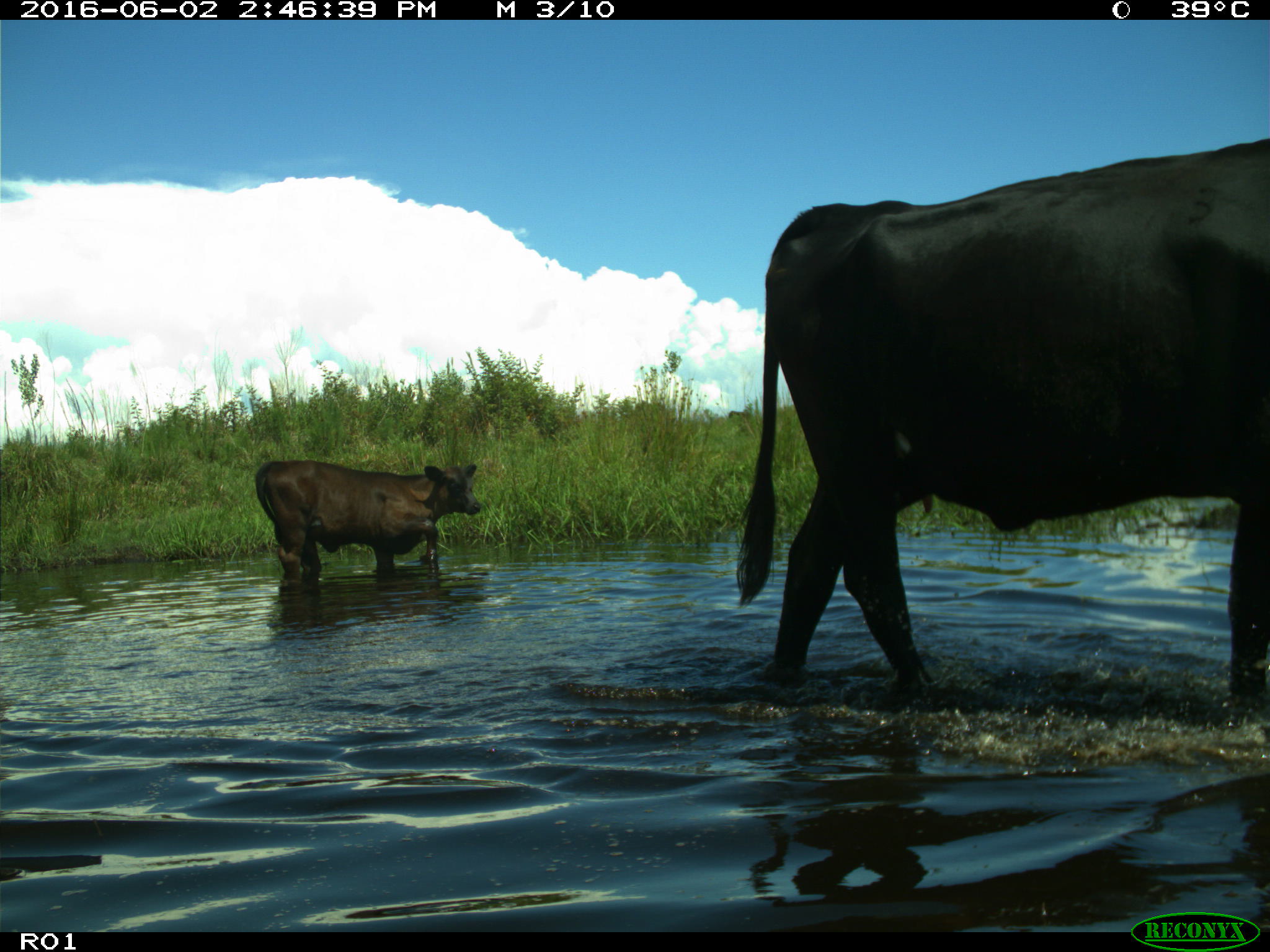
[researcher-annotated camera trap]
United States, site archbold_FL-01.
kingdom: Animalia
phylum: Chordata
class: Mammalia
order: Artiodactyla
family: Bovidae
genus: Bos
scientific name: Bos taurus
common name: domestic cow